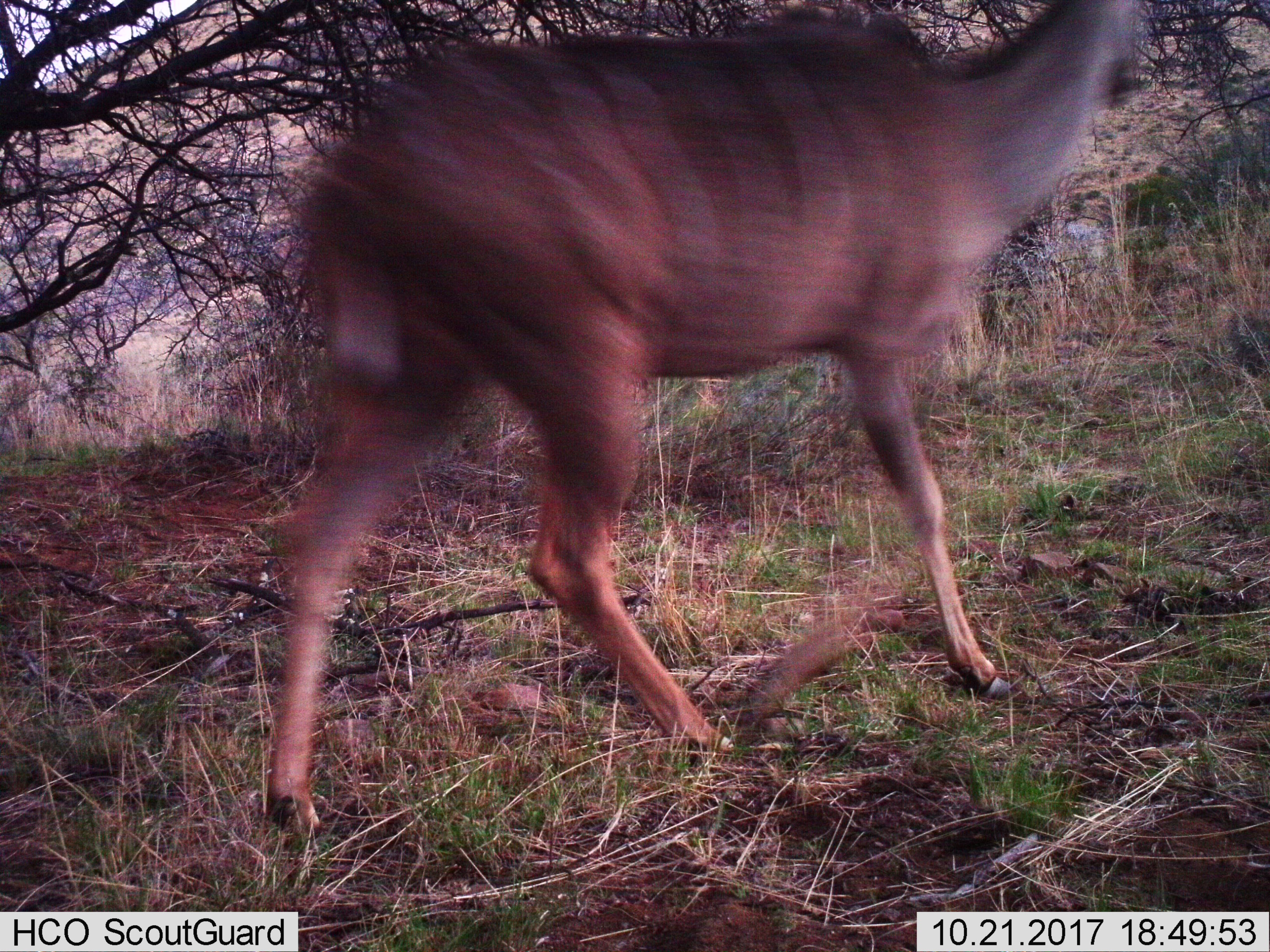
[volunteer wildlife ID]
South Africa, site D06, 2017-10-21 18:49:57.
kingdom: Animalia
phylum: Chordata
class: Mammalia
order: Artiodactyla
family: Bovidae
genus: Tragelaphus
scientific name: Tragelaphus strepsiceros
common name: greater kudu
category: kudu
Kudu (greater kudu) (Tragelaphus strepsiceros), count 1. Behavior (volunteer vote fractions): standing 0%, resting 0%, moving 100%, interacting 0%. Young present (vote fraction): 0%. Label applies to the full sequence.